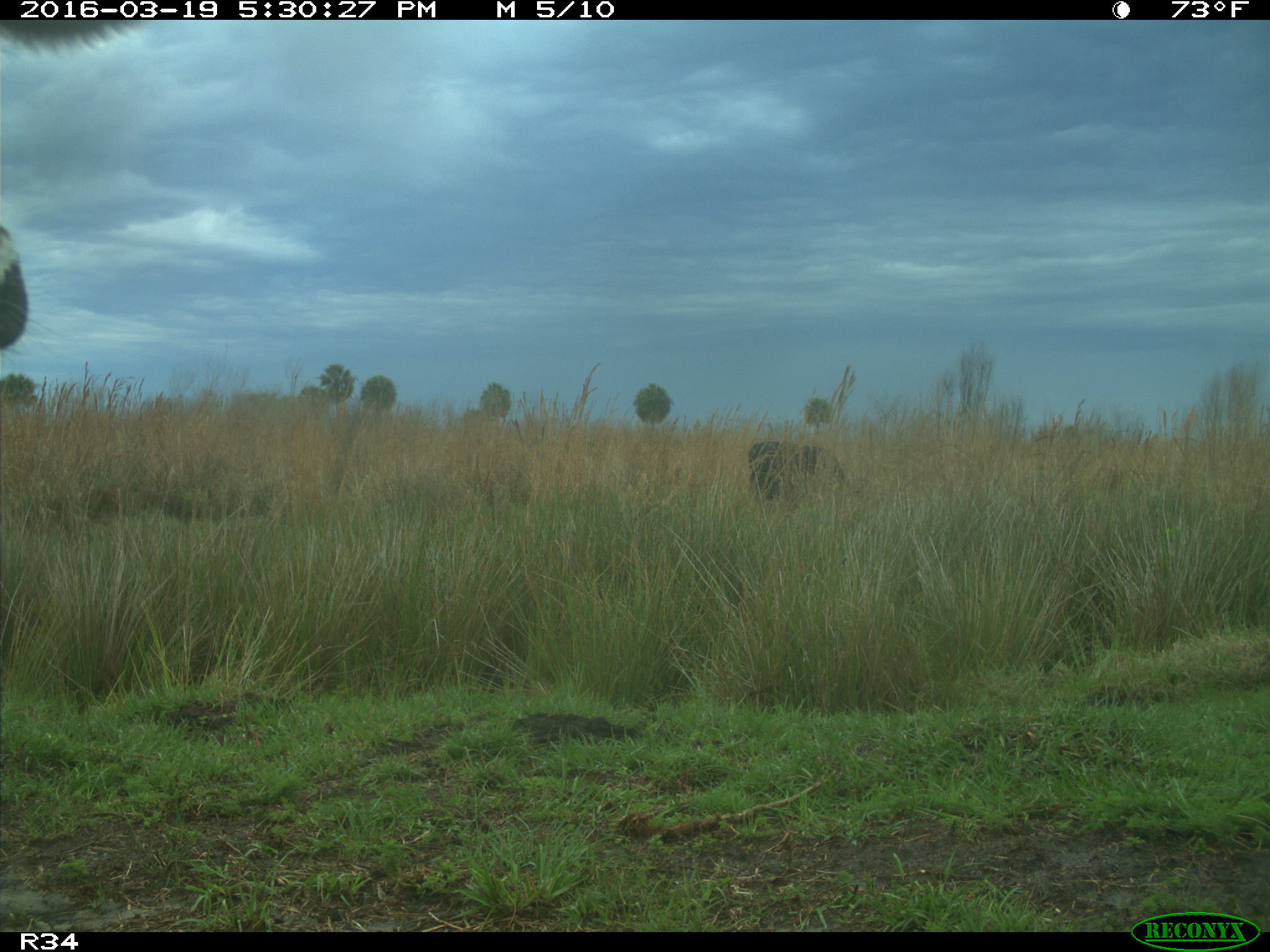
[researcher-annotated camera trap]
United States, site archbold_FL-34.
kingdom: Animalia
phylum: Chordata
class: Mammalia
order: Artiodactyla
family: Bovidae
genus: Bos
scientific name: Bos taurus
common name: domestic cow